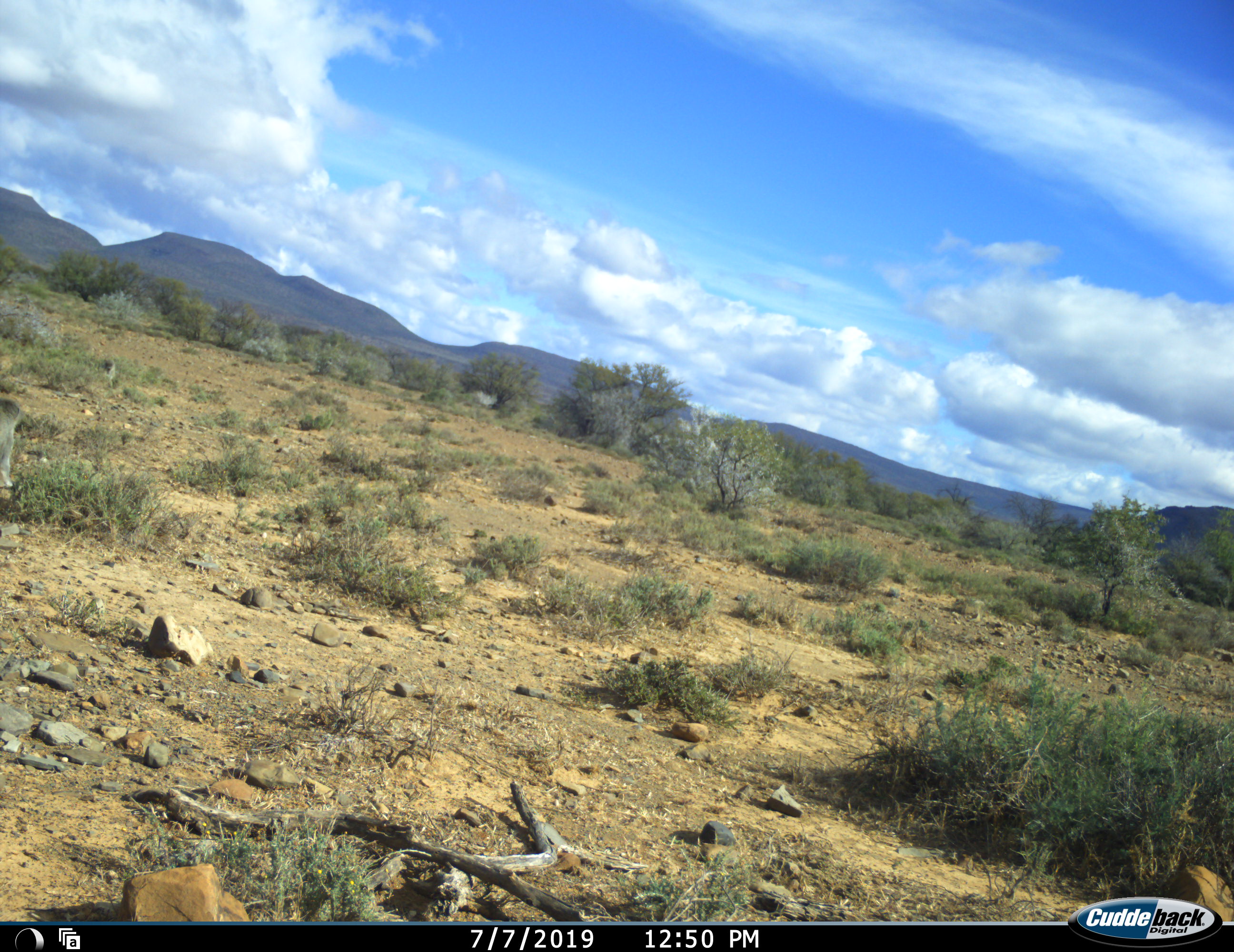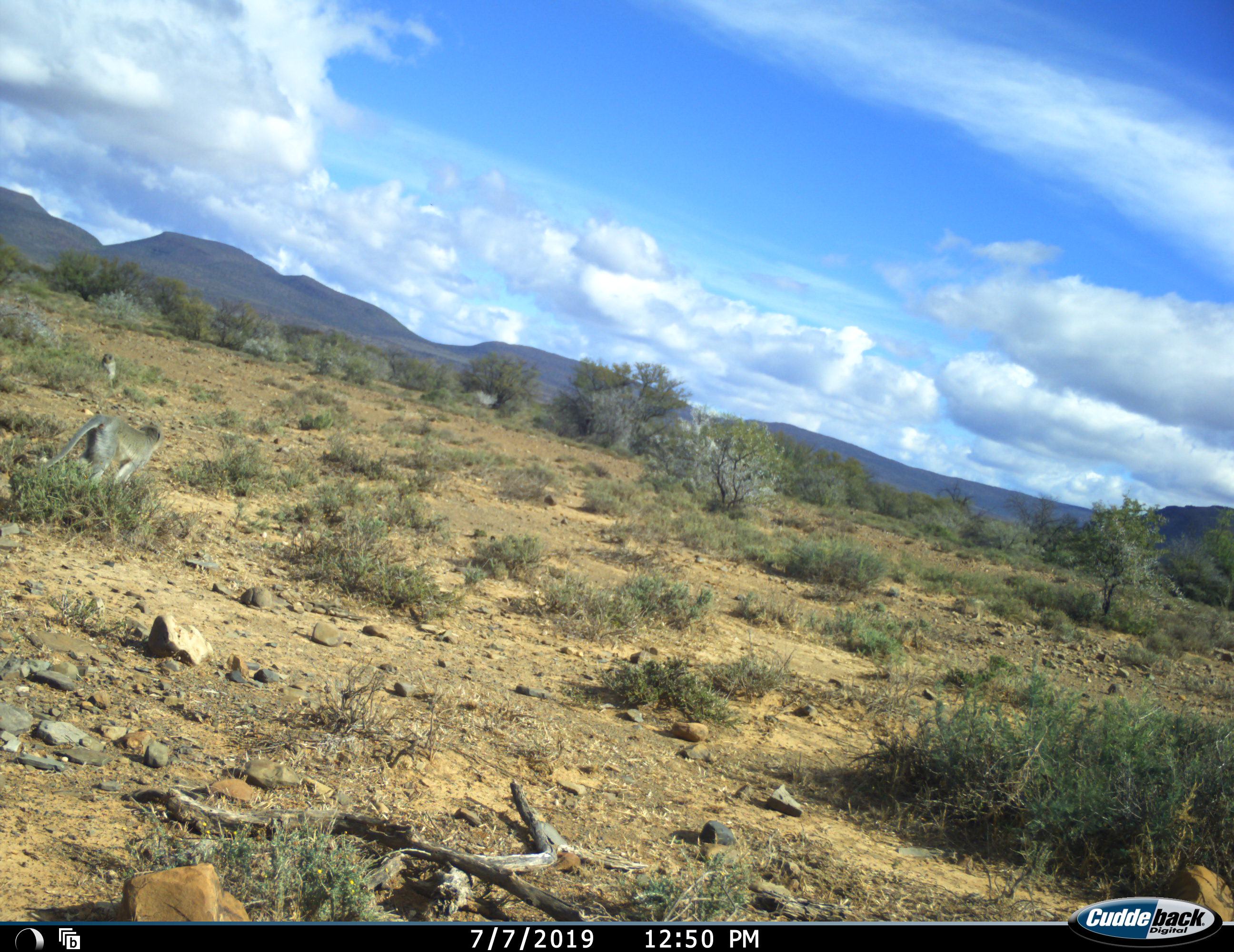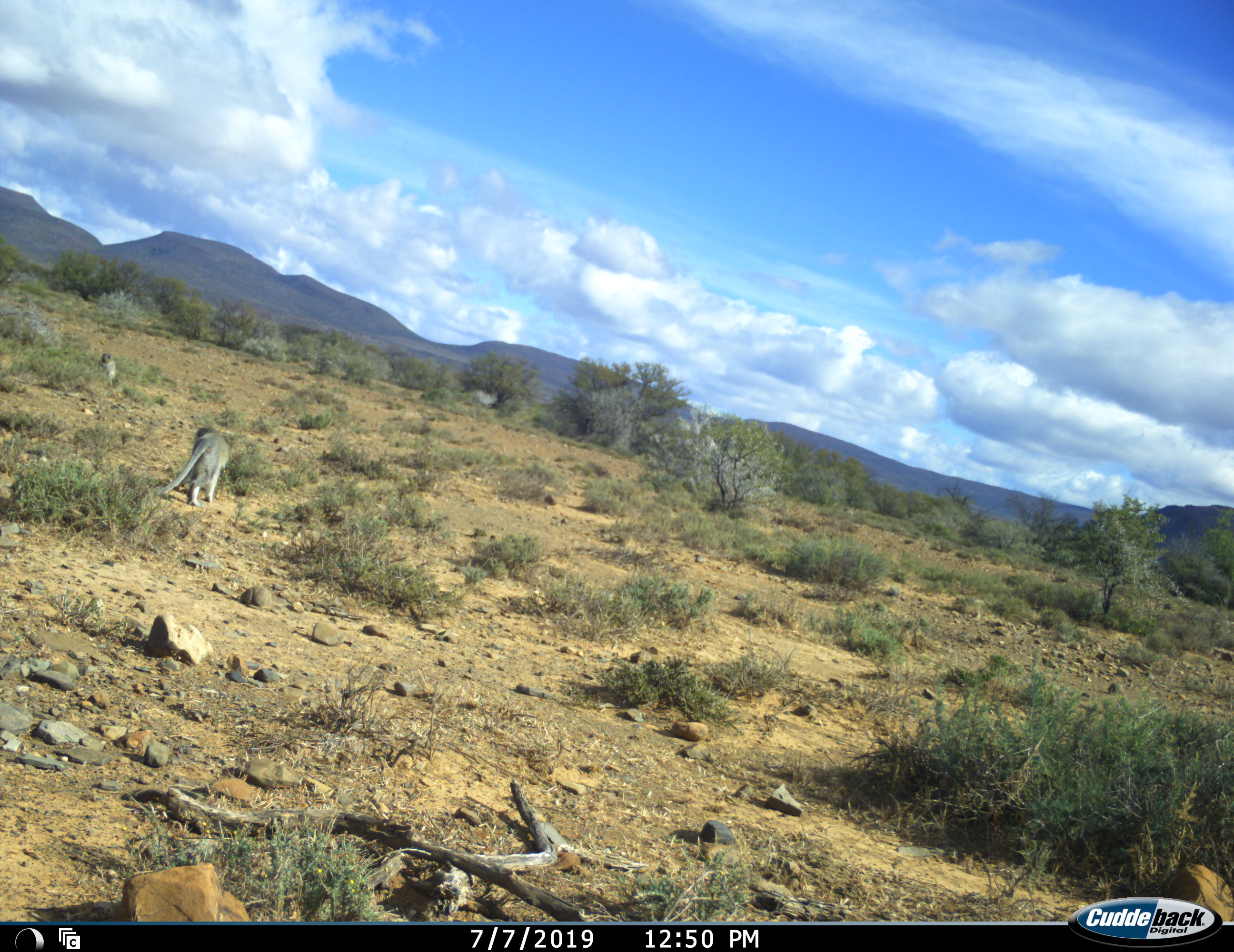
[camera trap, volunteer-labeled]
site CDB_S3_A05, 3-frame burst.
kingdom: Animalia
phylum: Chordata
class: Mammalia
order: Primates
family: Cercopithecidae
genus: Chlorocebus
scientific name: Chlorocebus pygerythrus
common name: vervet monkey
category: monkeyvervet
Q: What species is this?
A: Monkeyvervet (vervet monkey) (Chlorocebus pygerythrus).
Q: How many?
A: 2.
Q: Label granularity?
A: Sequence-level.